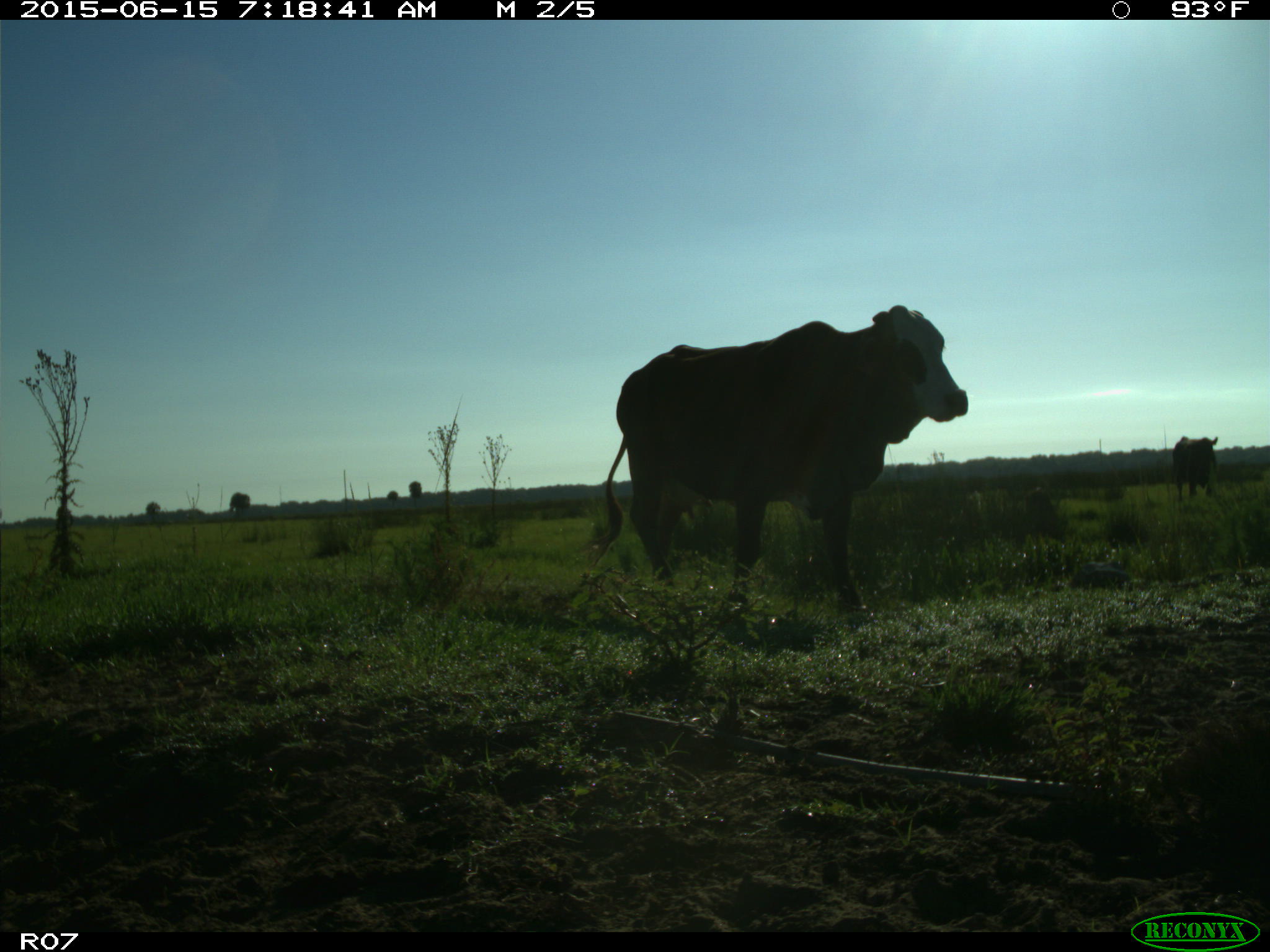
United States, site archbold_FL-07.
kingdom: Animalia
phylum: Chordata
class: Mammalia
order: Artiodactyla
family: Bovidae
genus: Bos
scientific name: Bos taurus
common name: domestic cow